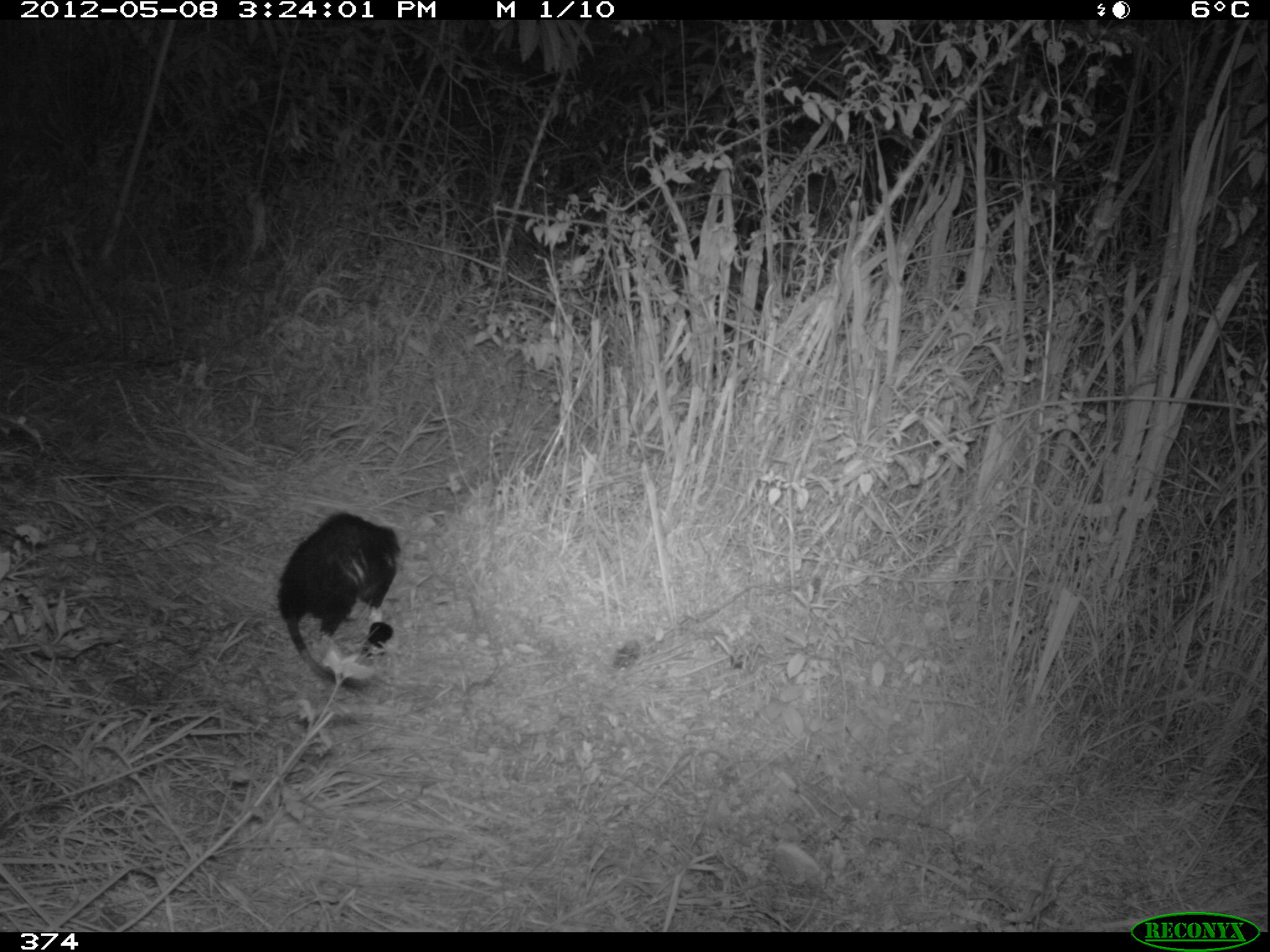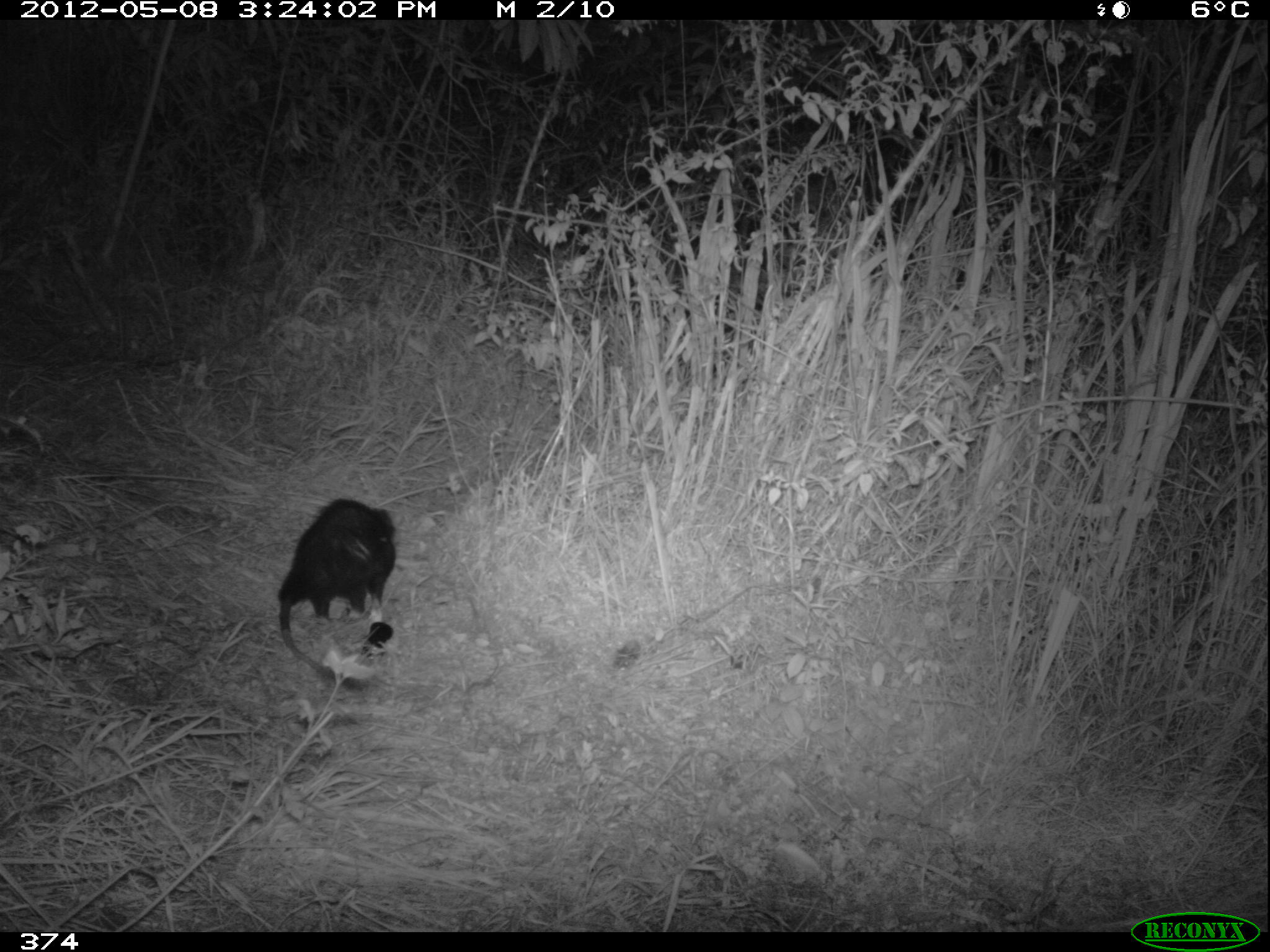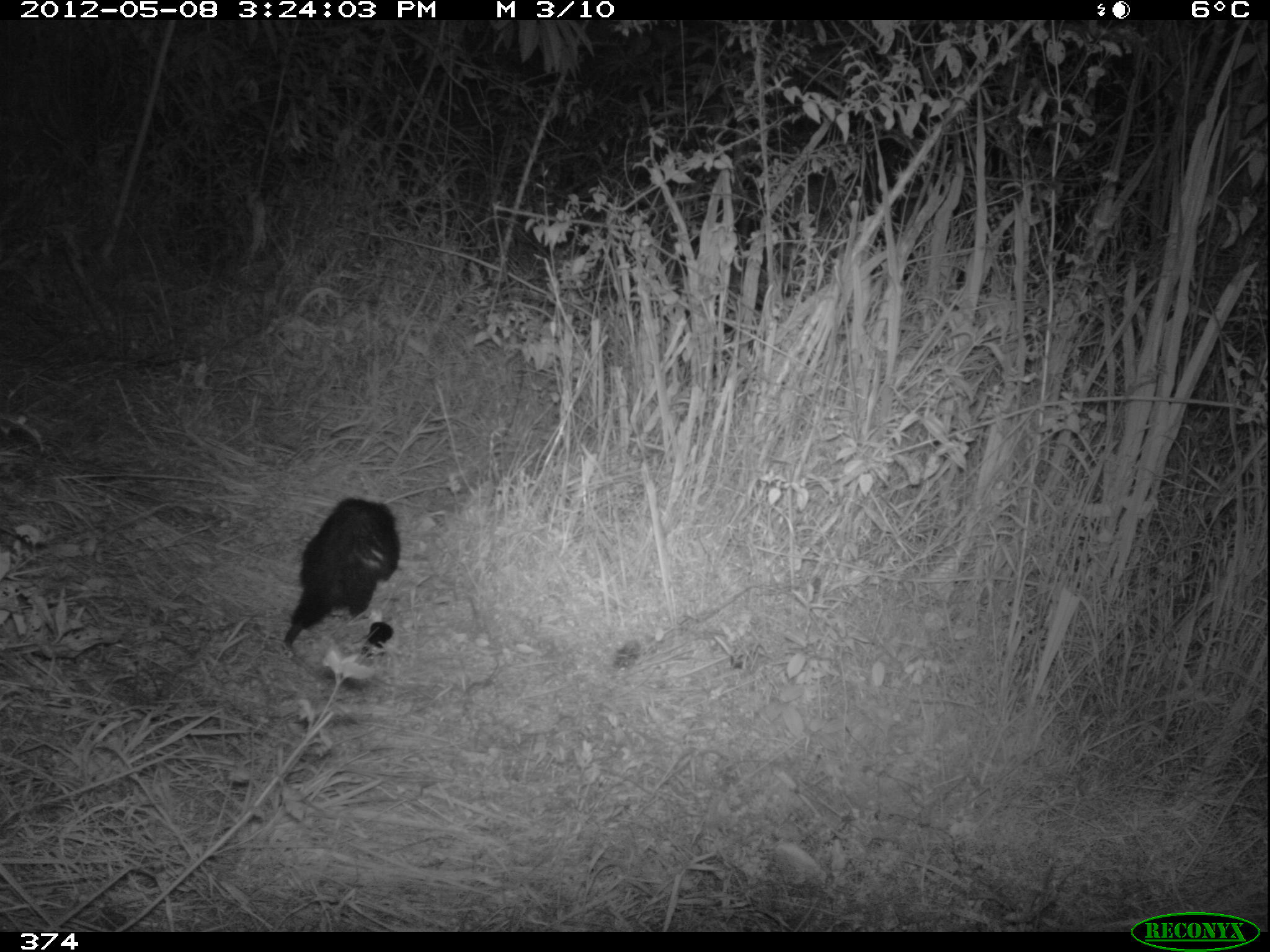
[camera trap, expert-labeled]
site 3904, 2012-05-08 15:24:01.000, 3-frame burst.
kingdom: Animalia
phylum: Chordata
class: Mammalia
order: Didelphimorphia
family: Didelphidae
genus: Didelphis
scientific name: Didelphis pernigra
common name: andean white-eared opossum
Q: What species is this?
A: Didelphis pernigra (andean white-eared opossum).